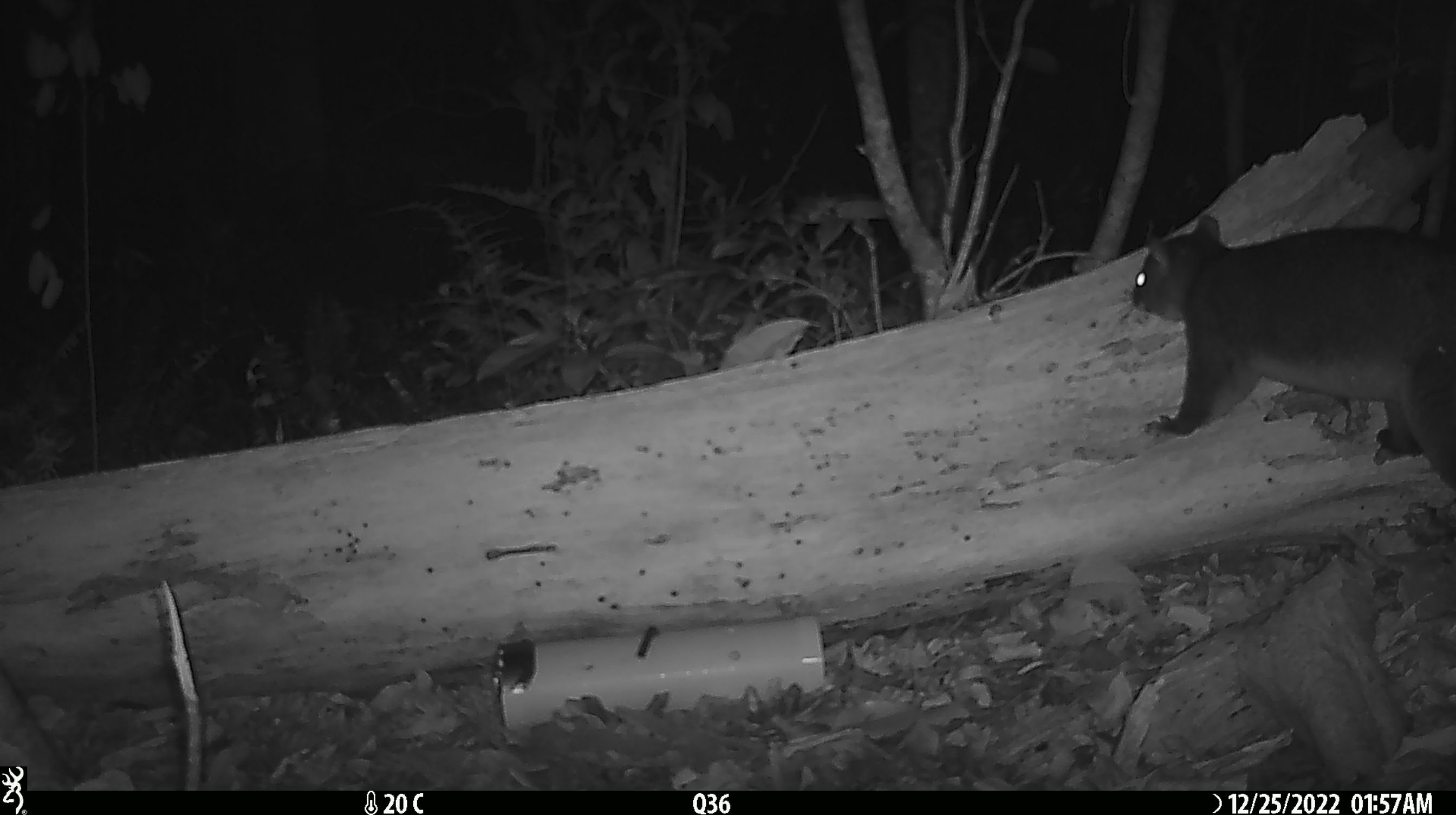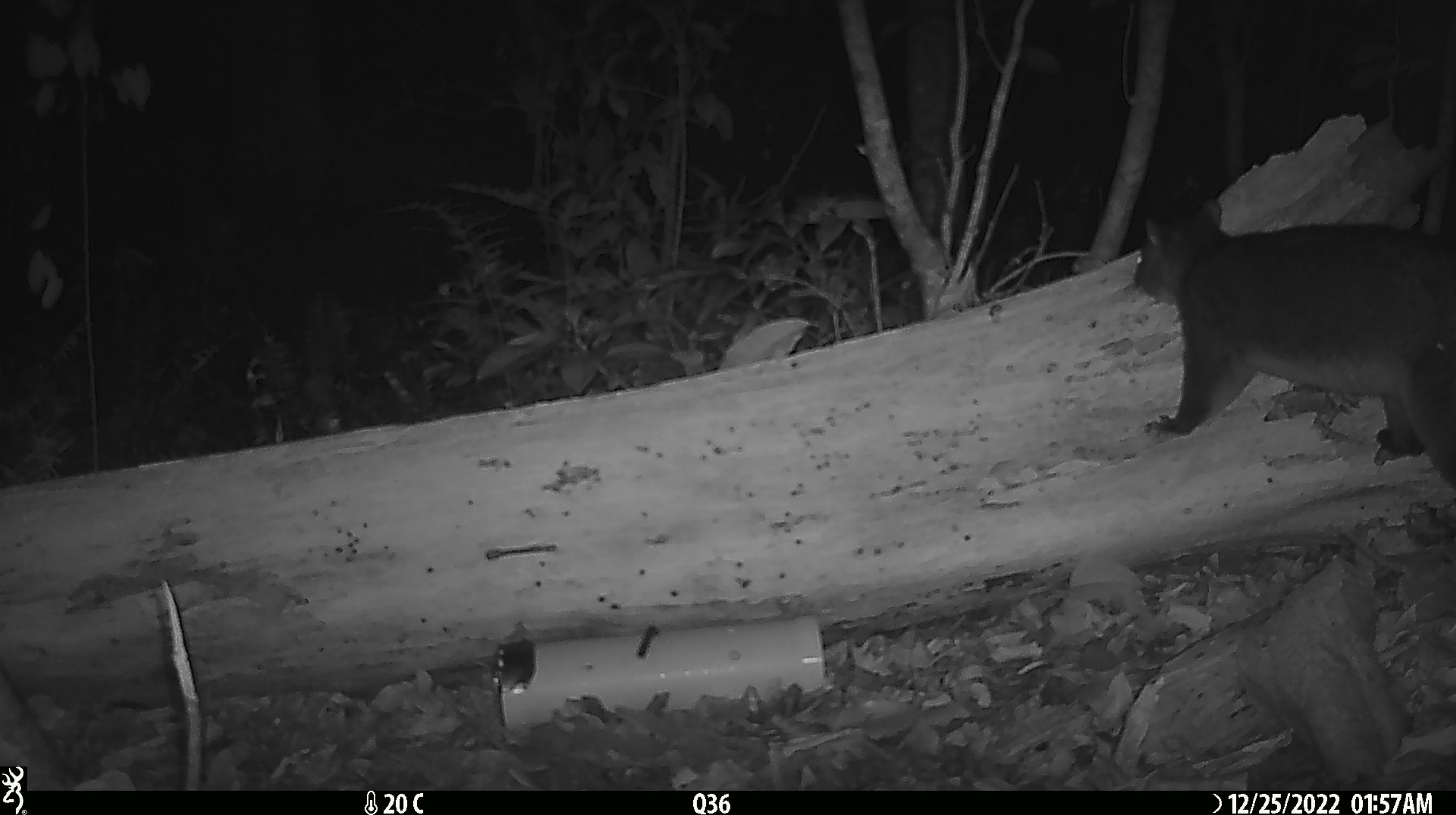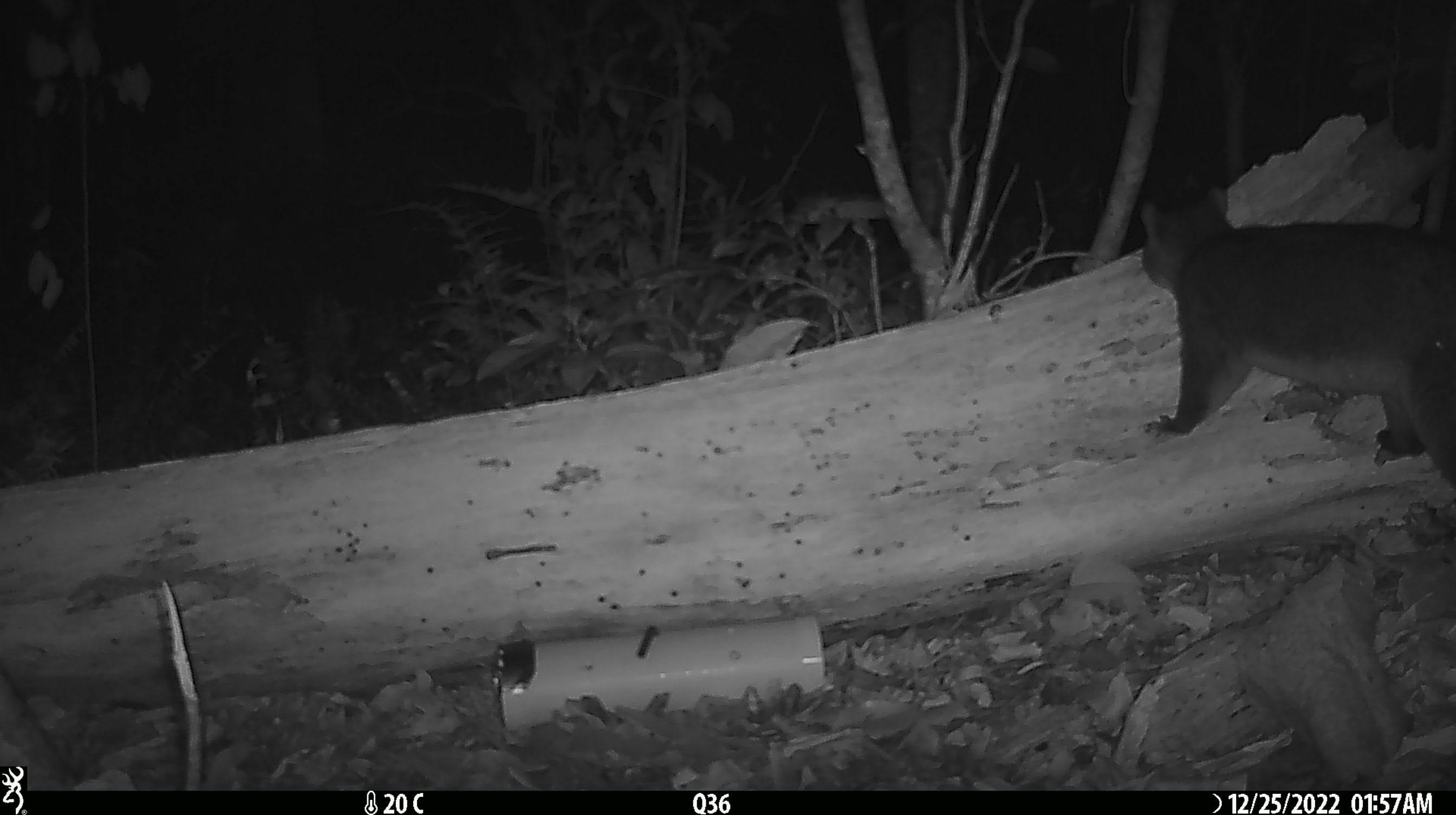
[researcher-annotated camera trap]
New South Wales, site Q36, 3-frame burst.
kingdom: Animalia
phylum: Chordata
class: Mammalia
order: Diprotodontia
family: Phalangeridae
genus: Trichosurus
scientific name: Trichosurus vulpecula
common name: common brushtail possum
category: possum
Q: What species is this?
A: Possum (common brushtail possum) (Trichosurus vulpecula).